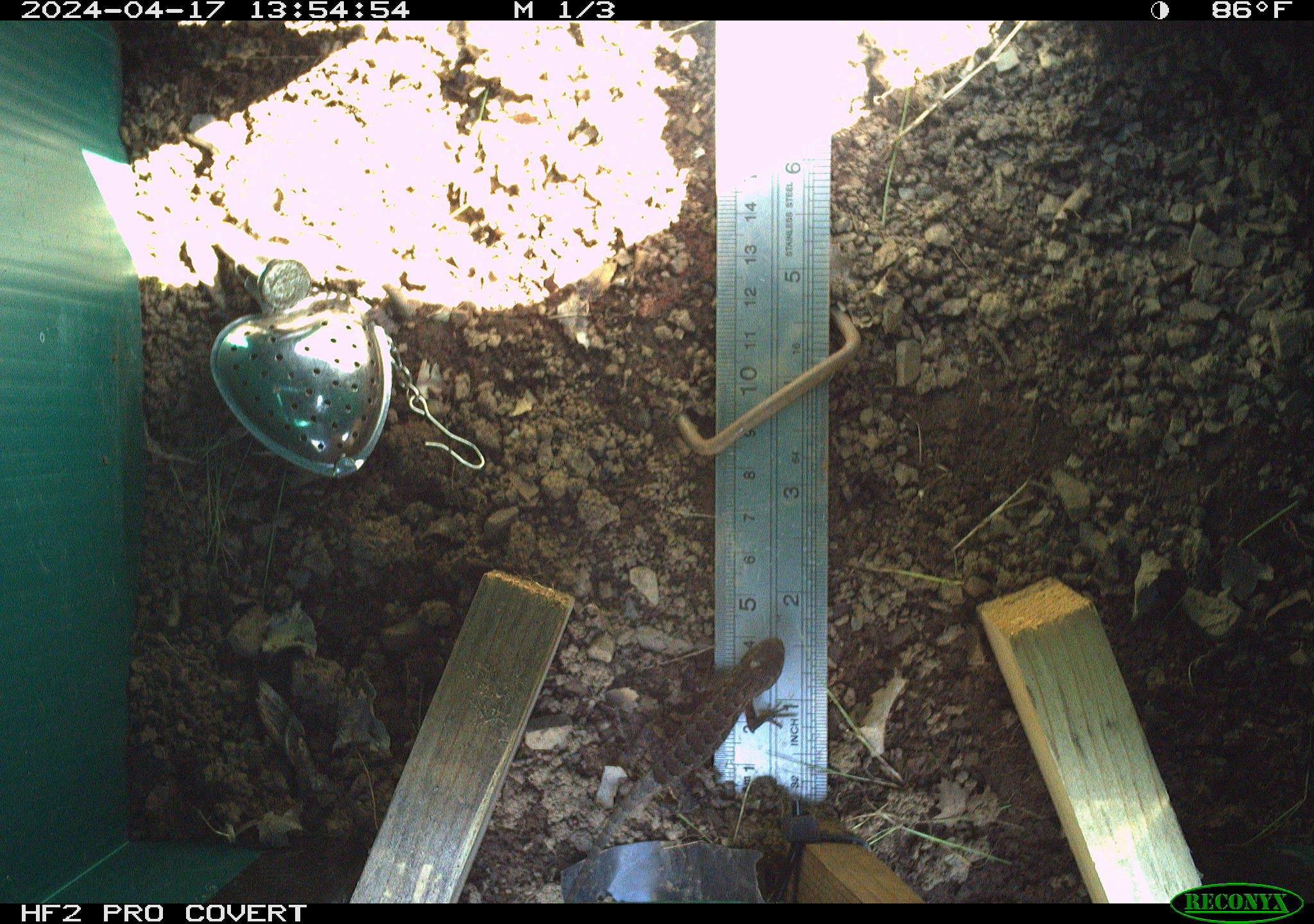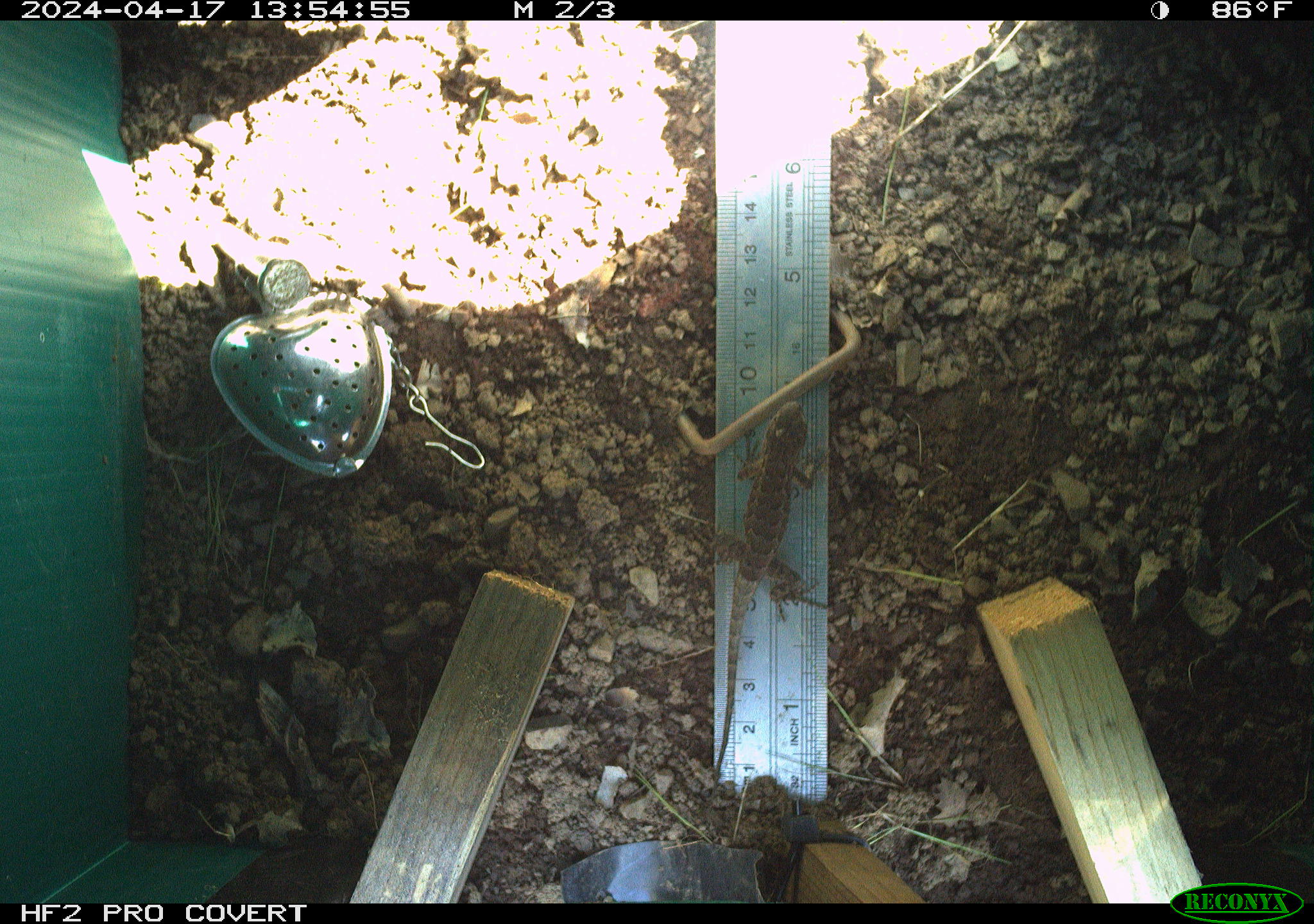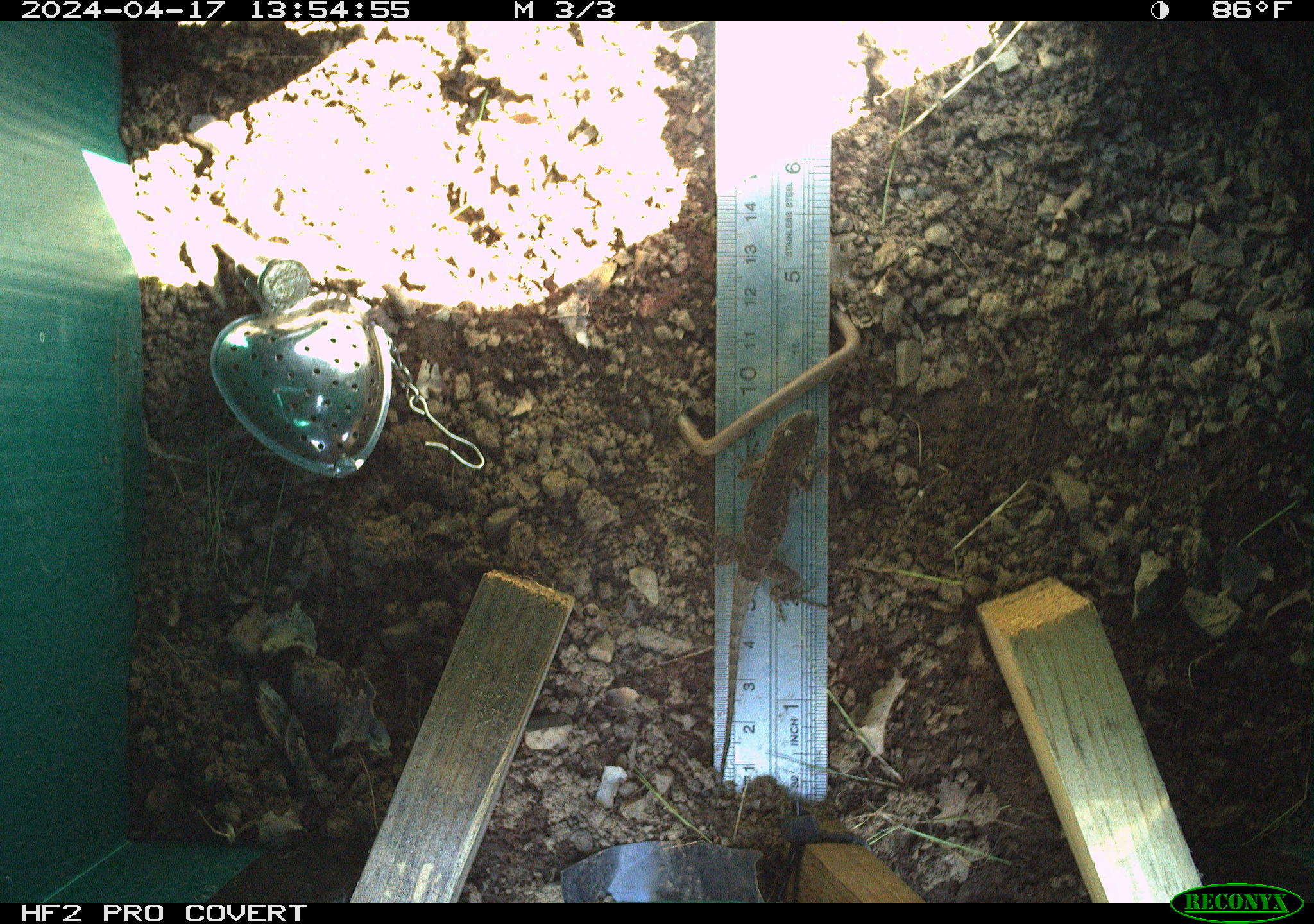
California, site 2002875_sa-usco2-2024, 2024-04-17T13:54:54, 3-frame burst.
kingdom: Animalia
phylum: Chordata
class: Reptilia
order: Squamata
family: Phrynosomatidae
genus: Sceloporus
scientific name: Sceloporus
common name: spiny lizards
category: sceloporus species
Sceloporus species (spiny lizards) (Sceloporus).